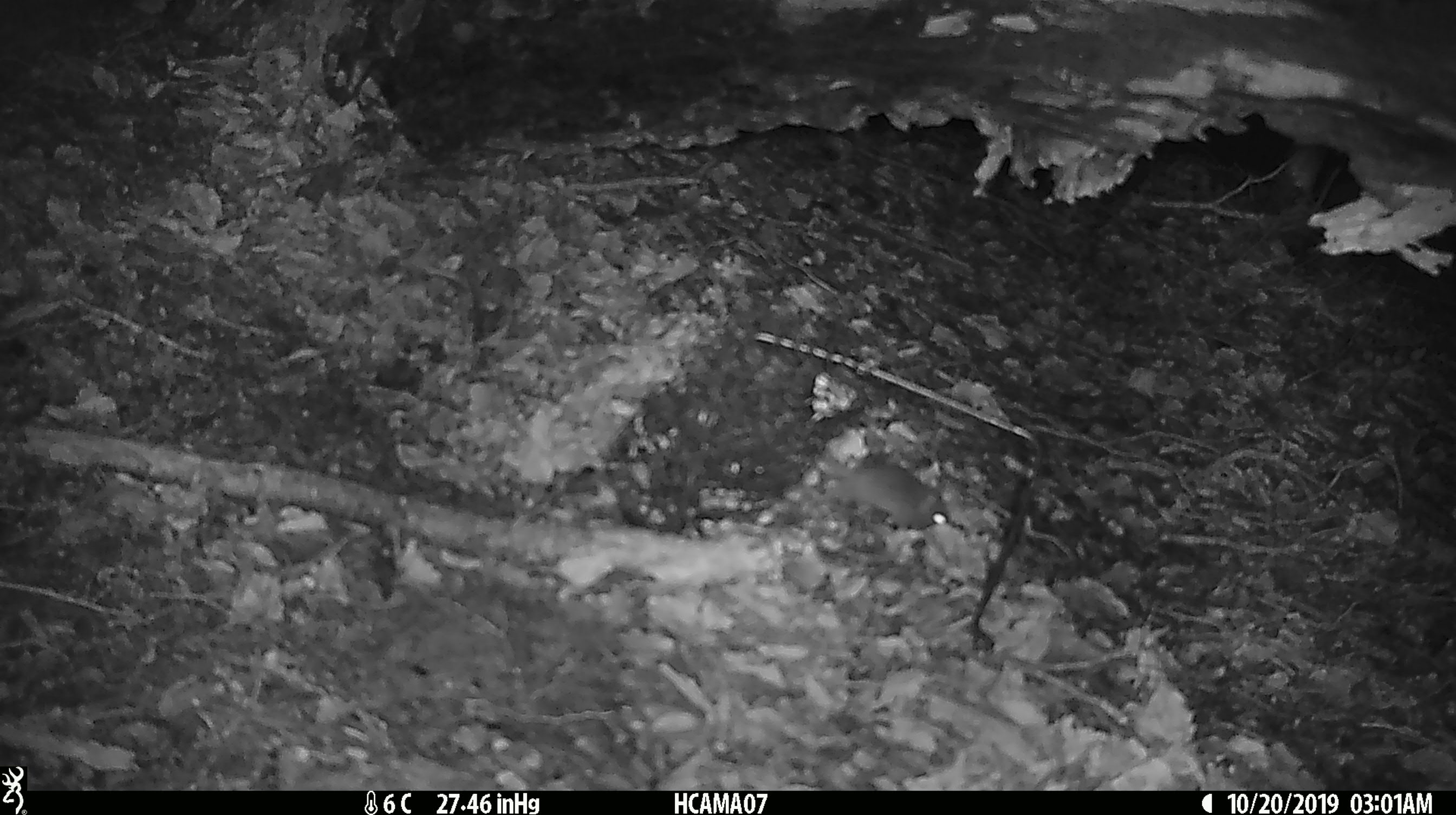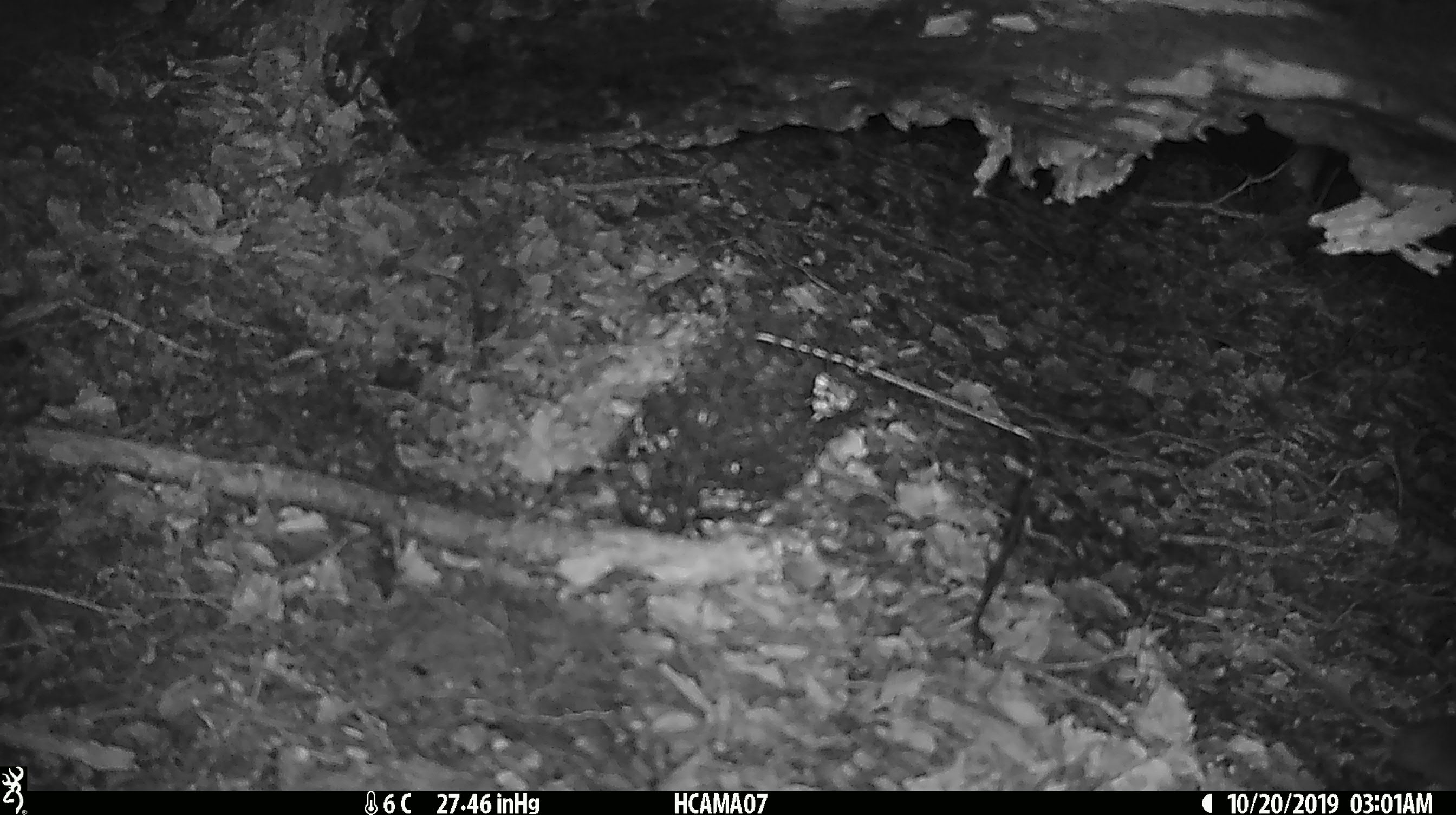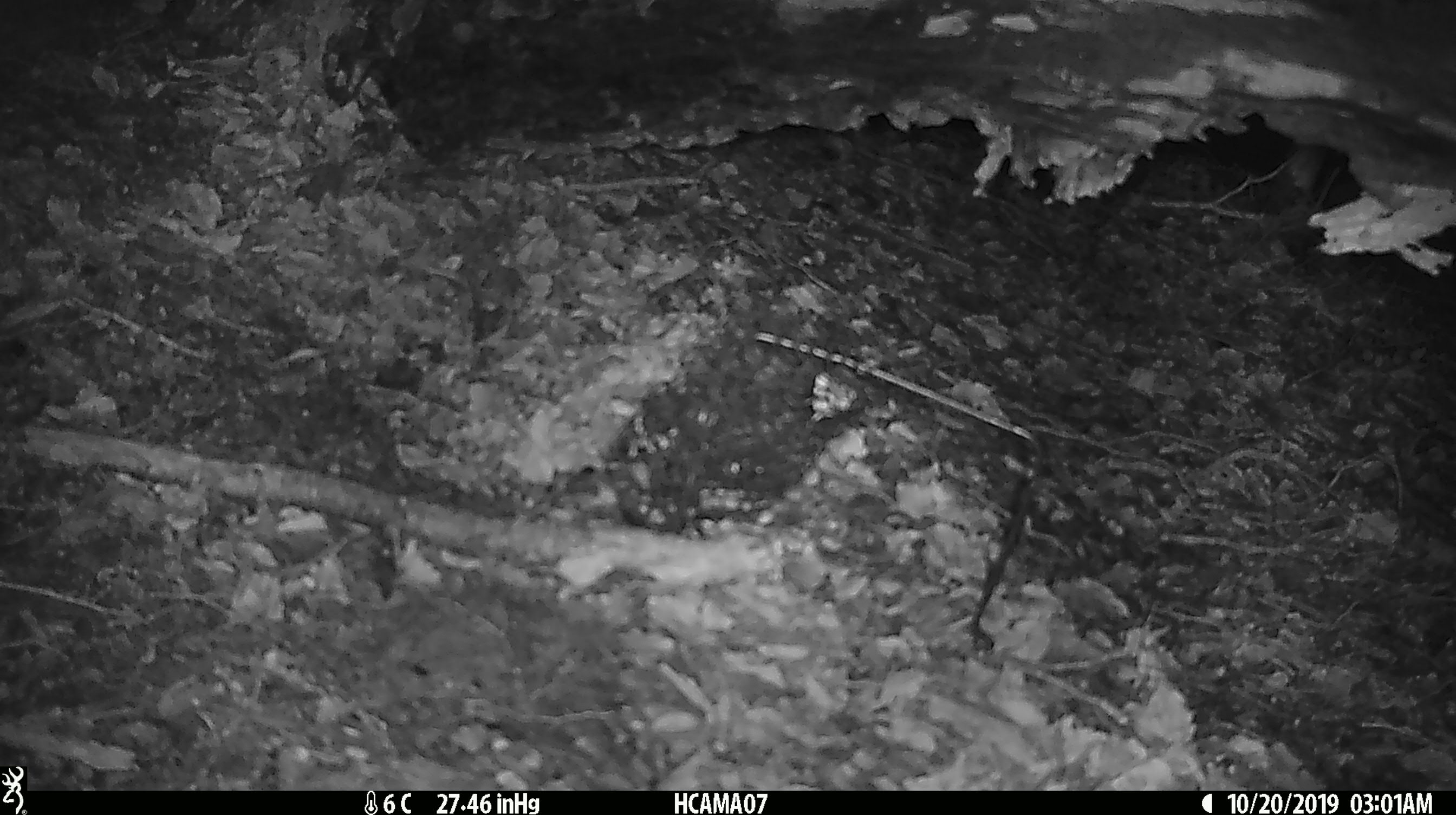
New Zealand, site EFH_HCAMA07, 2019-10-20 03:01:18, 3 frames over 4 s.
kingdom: Animalia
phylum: Chordata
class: Mammalia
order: Rodentia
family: Muridae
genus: Mus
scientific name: Mus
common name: mouse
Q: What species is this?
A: Mouse (Mus).